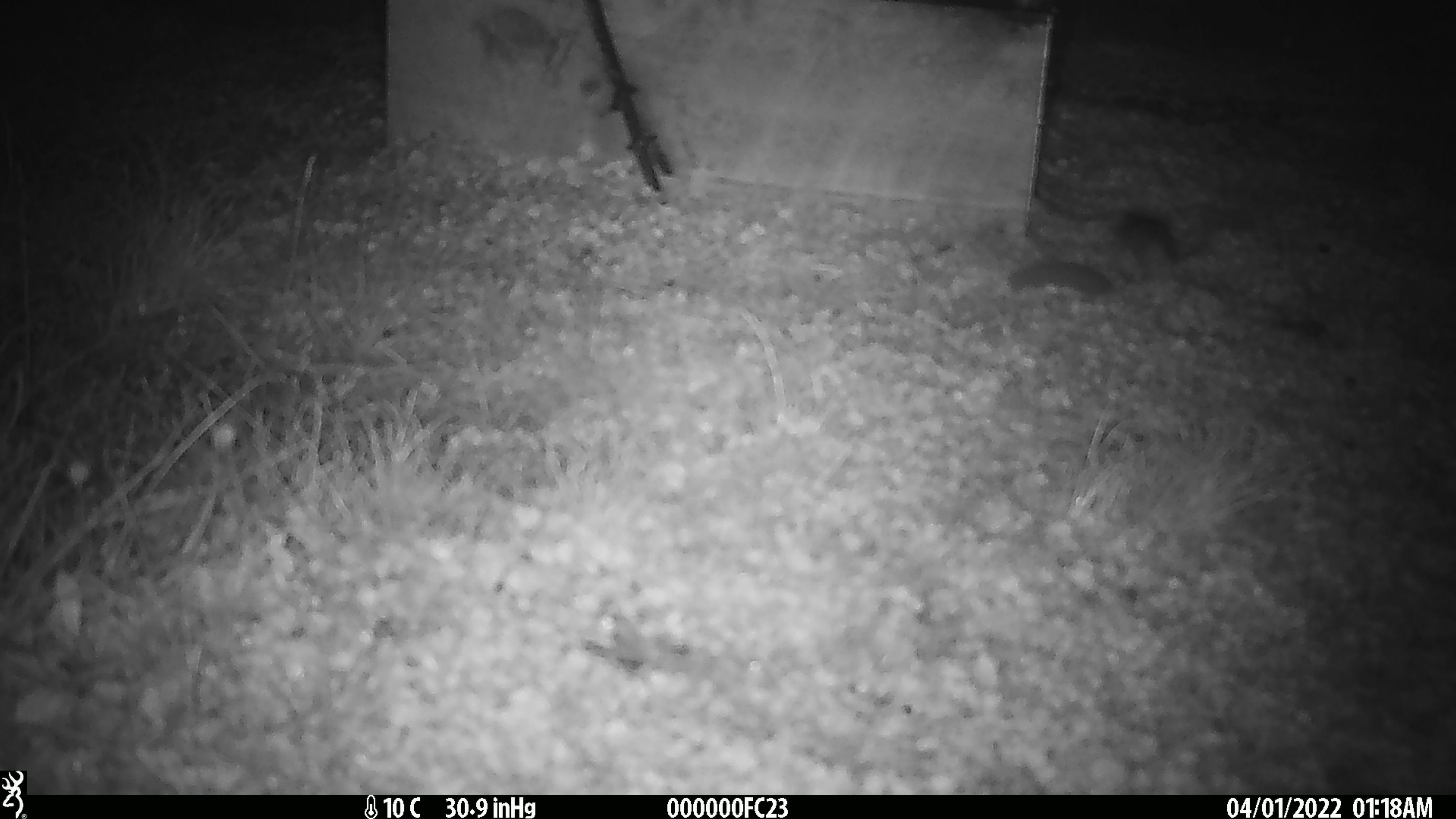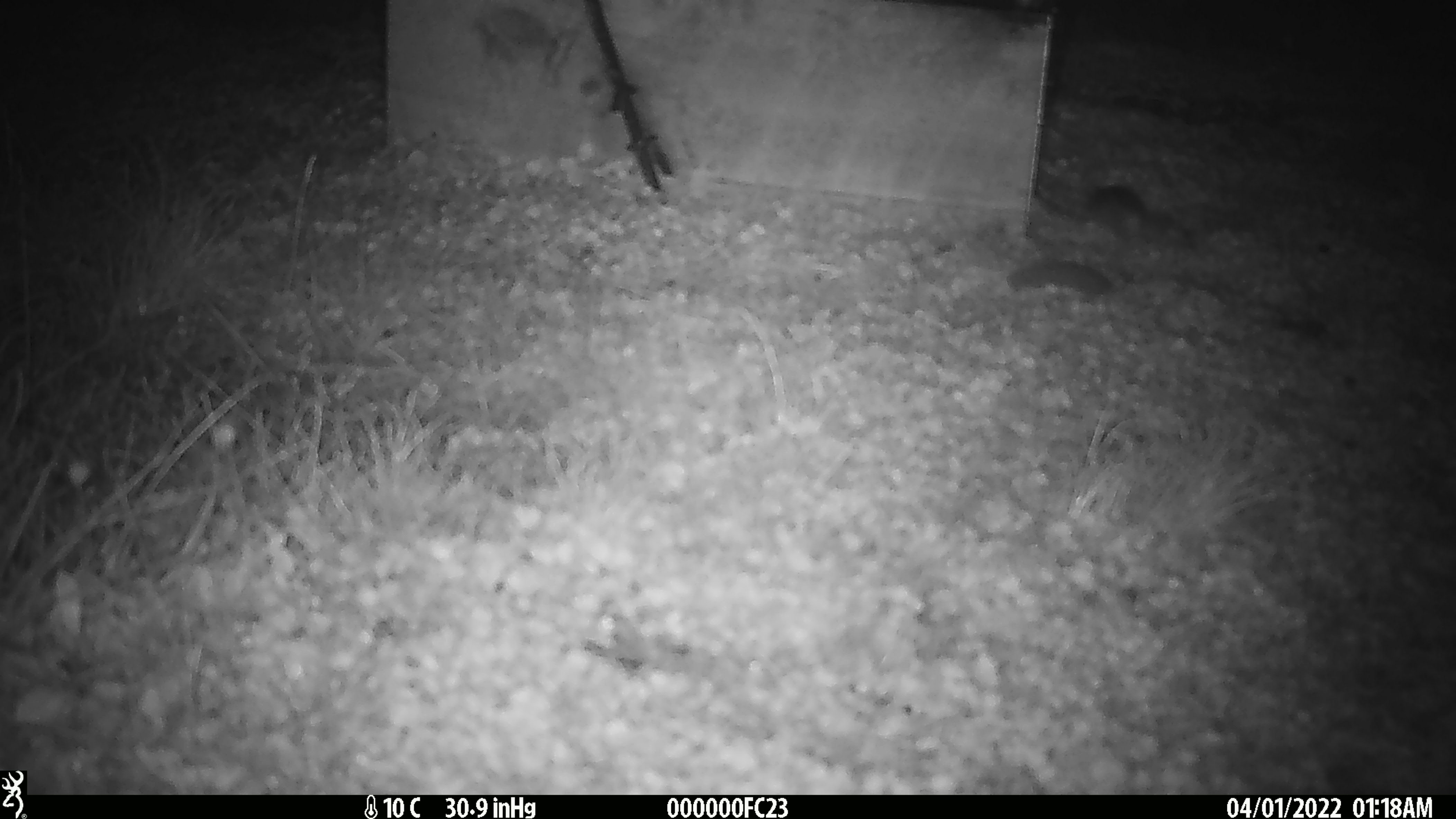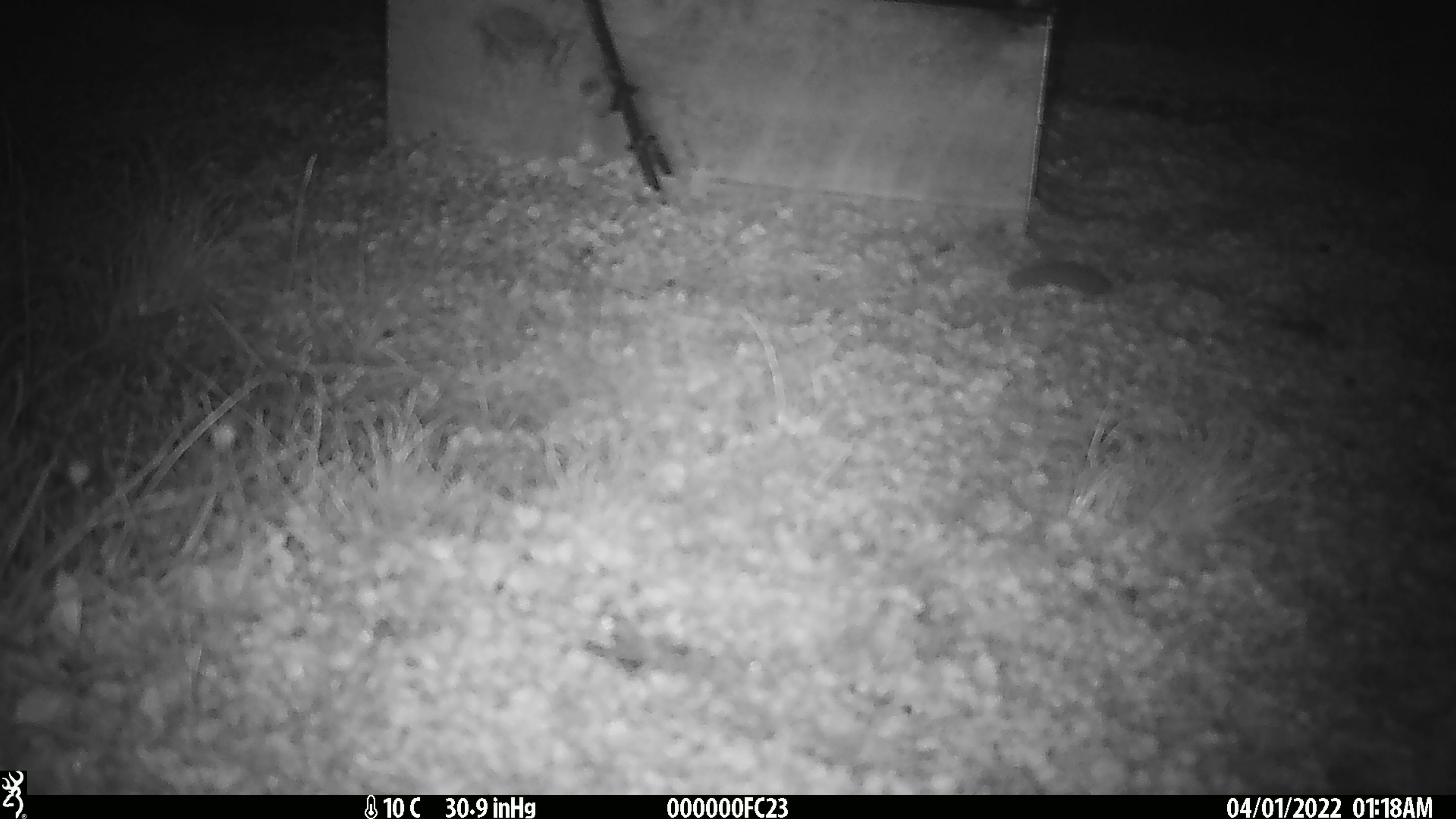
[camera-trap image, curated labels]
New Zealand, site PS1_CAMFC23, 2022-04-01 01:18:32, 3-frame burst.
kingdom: Animalia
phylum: Chordata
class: Mammalia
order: Rodentia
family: Muridae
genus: Mus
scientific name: Mus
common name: mouse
Mouse (Mus).